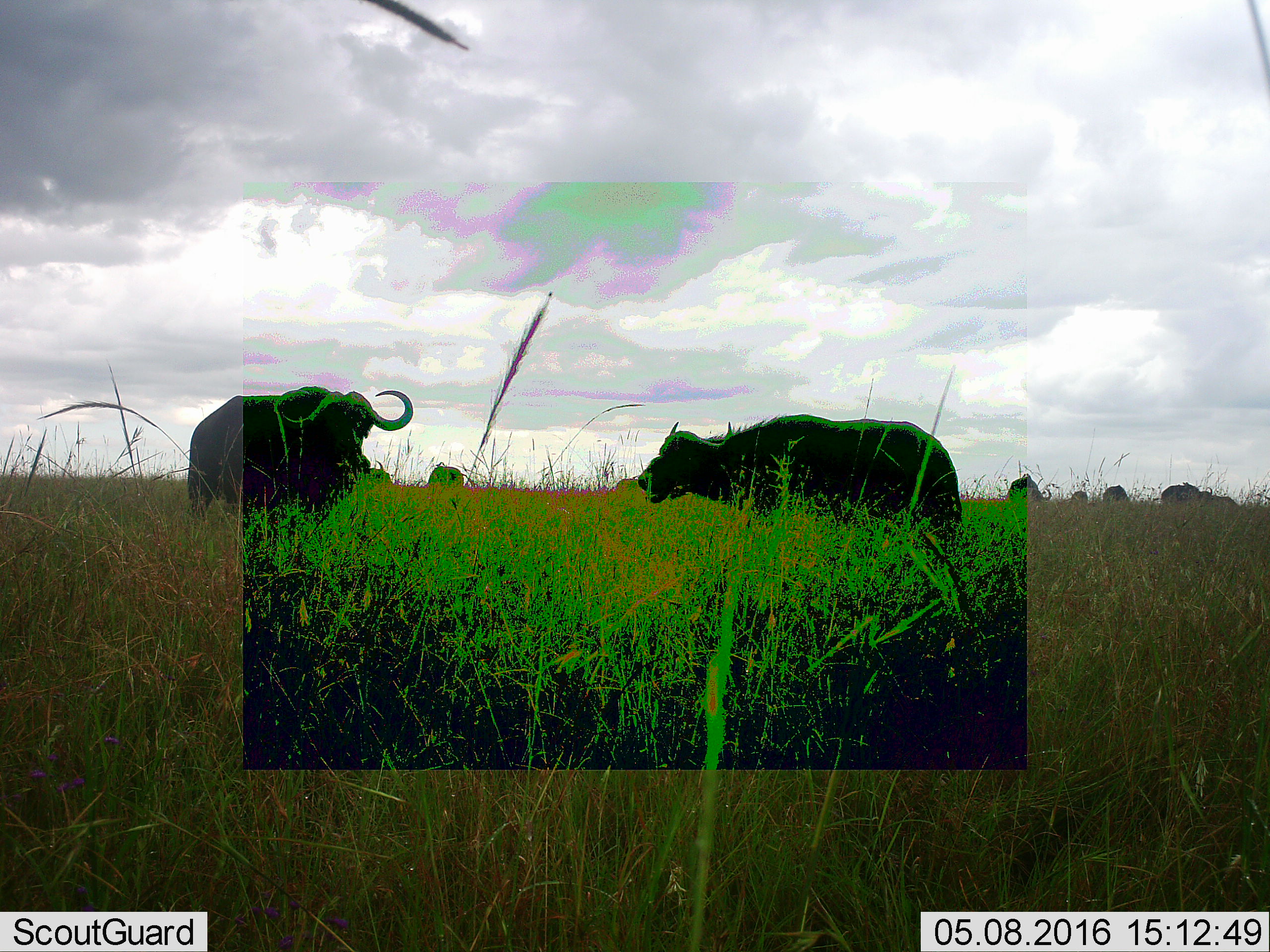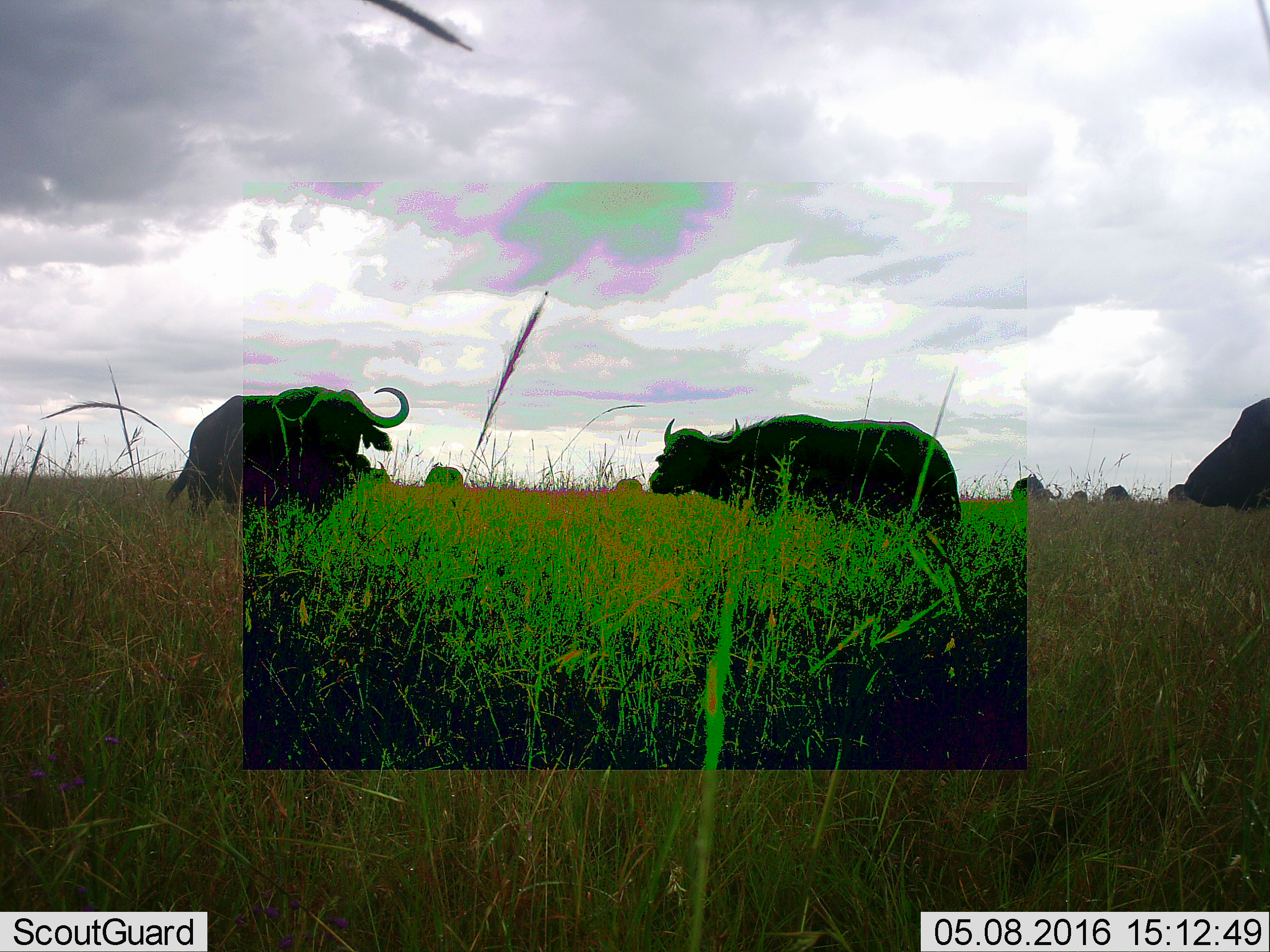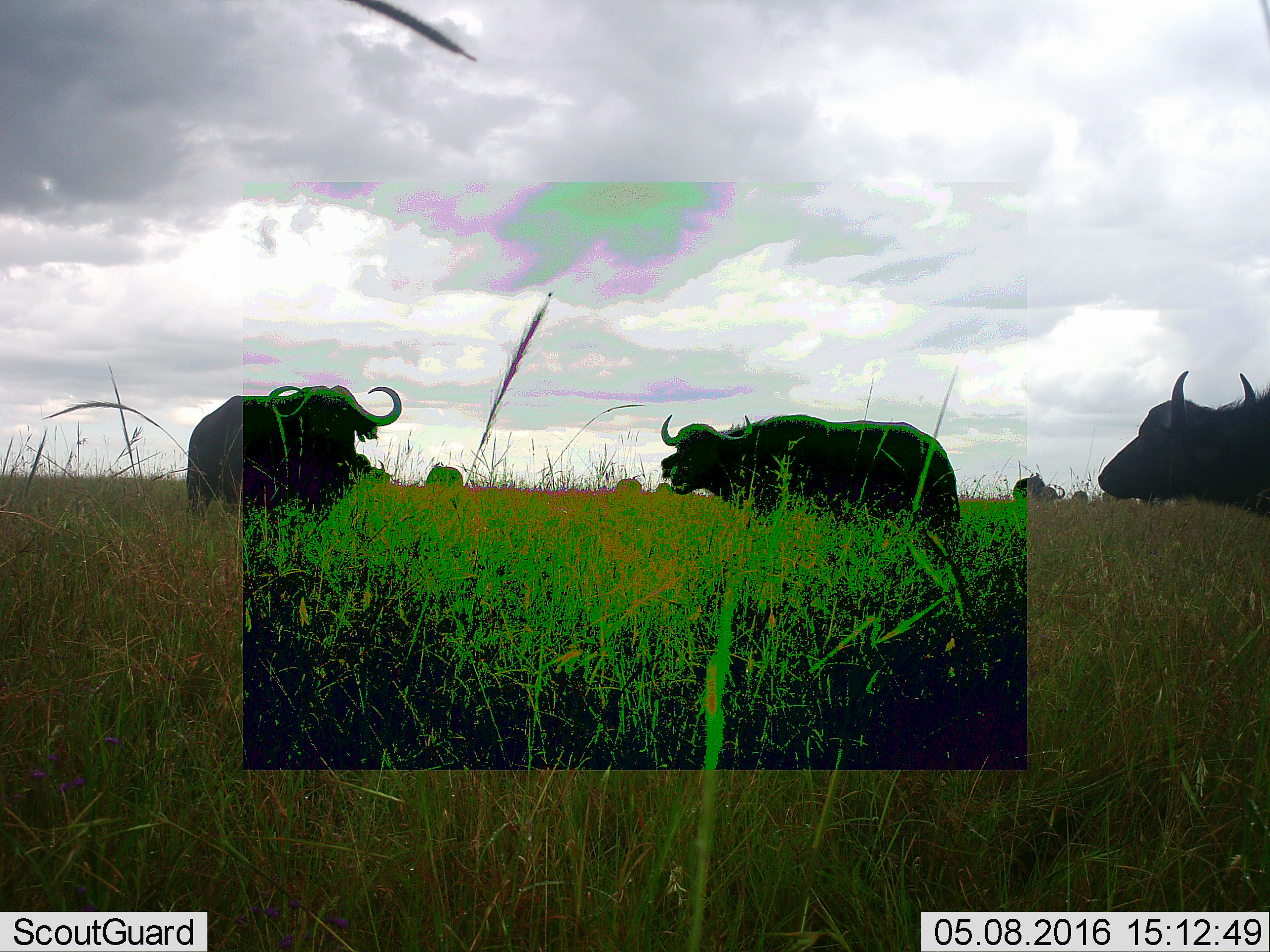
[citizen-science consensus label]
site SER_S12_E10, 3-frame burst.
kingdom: Animalia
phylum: Chordata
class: Mammalia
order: Artiodactyla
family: Bovidae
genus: Syncerus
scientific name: Syncerus caffer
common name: african buffalo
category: buffalo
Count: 9.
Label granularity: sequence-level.